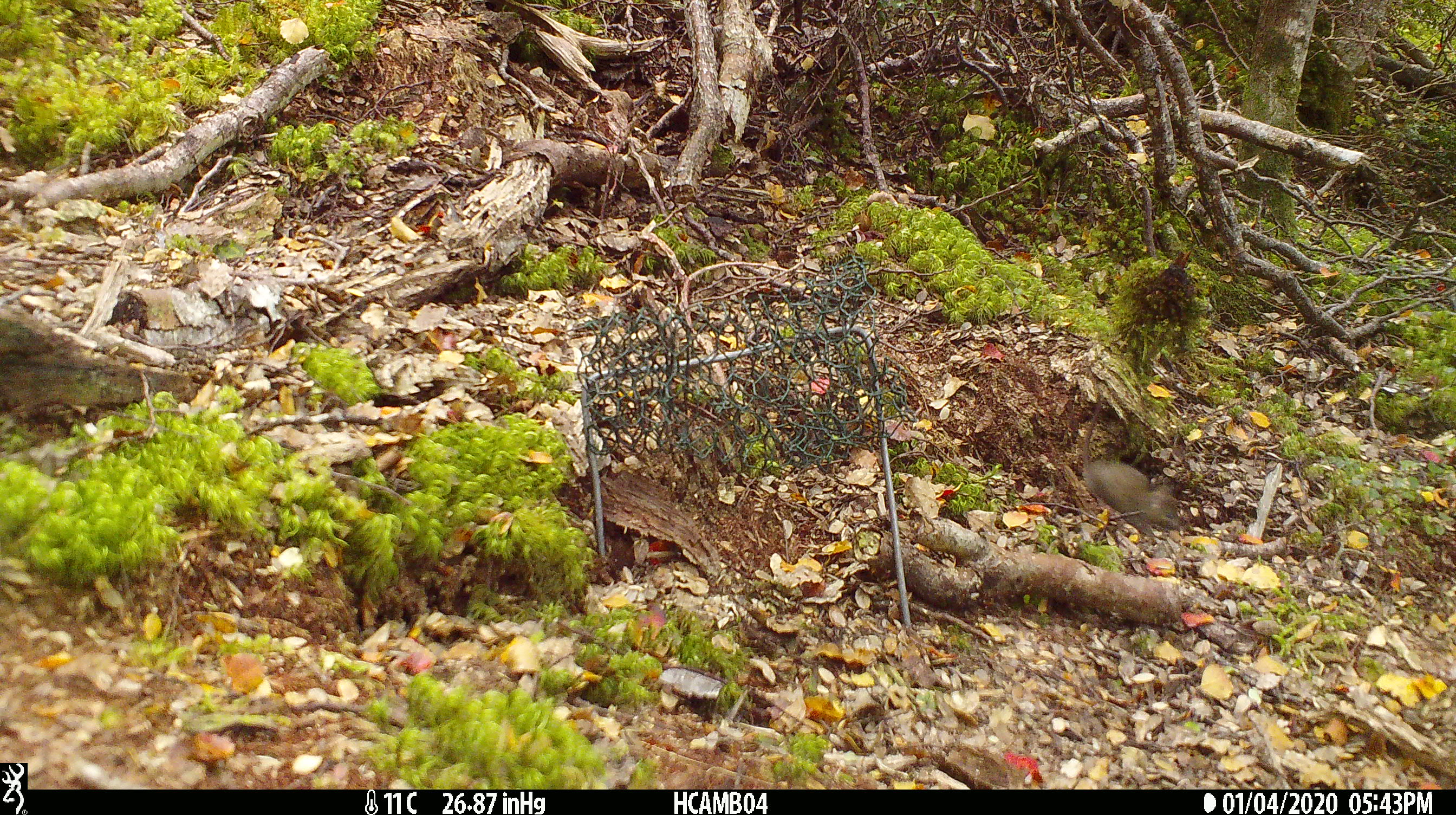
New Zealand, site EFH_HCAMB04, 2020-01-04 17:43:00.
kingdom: Animalia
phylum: Chordata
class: Mammalia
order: Rodentia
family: Muridae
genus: Mus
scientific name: Mus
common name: mouse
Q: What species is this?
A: Mouse (Mus).